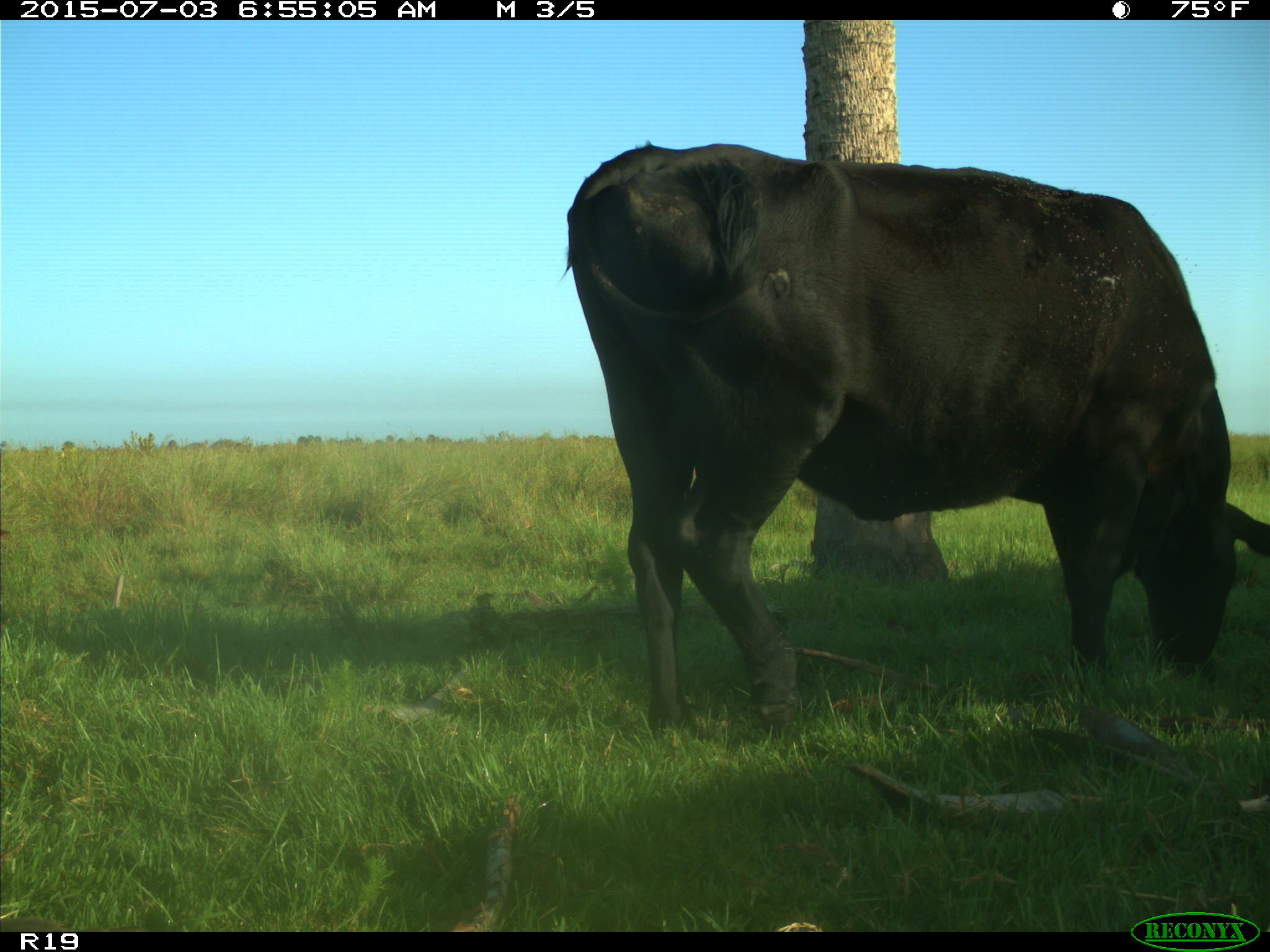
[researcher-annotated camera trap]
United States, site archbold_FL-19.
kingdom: Animalia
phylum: Chordata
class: Mammalia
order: Artiodactyla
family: Bovidae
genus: Bos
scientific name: Bos taurus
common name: domestic cow